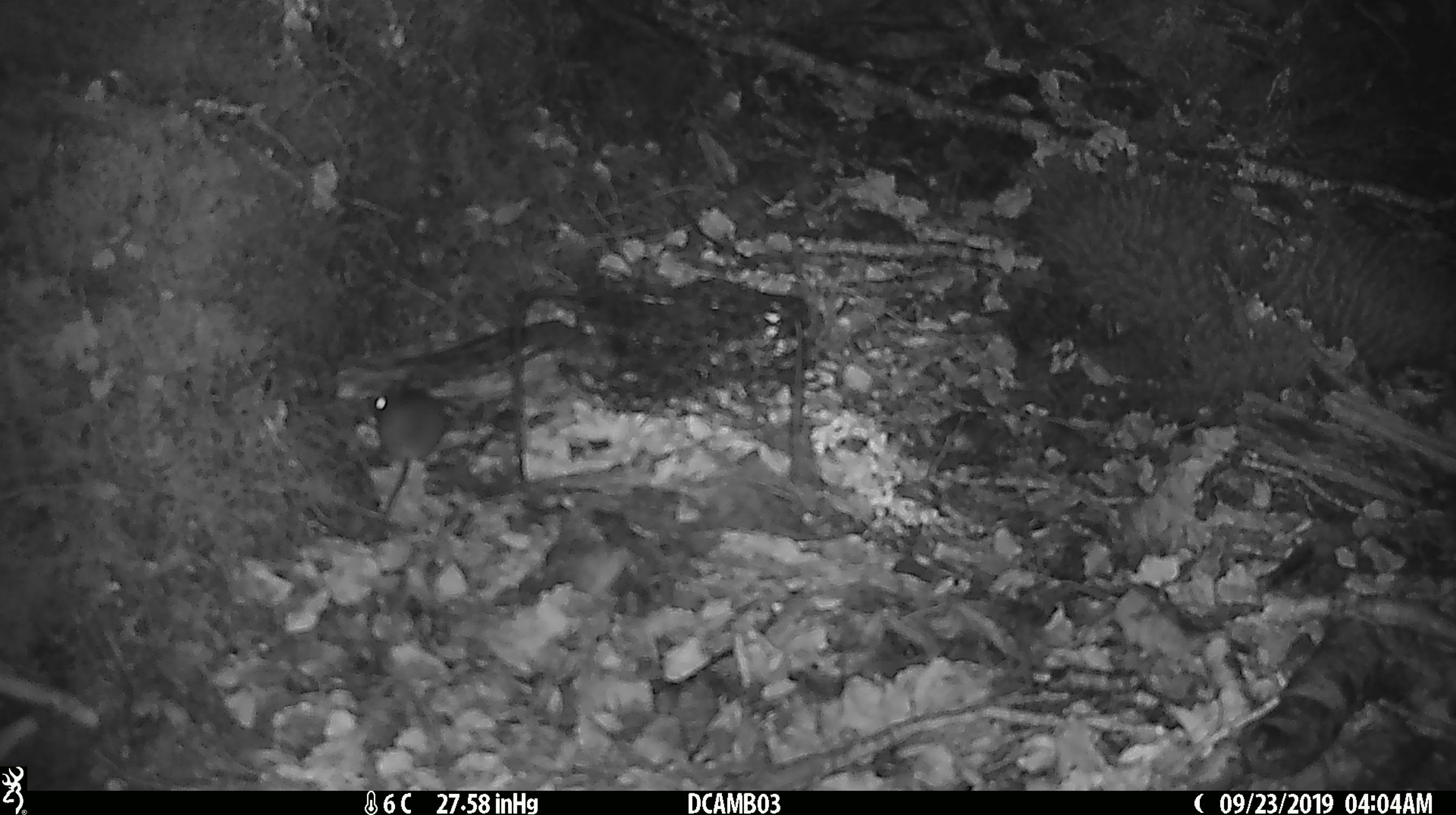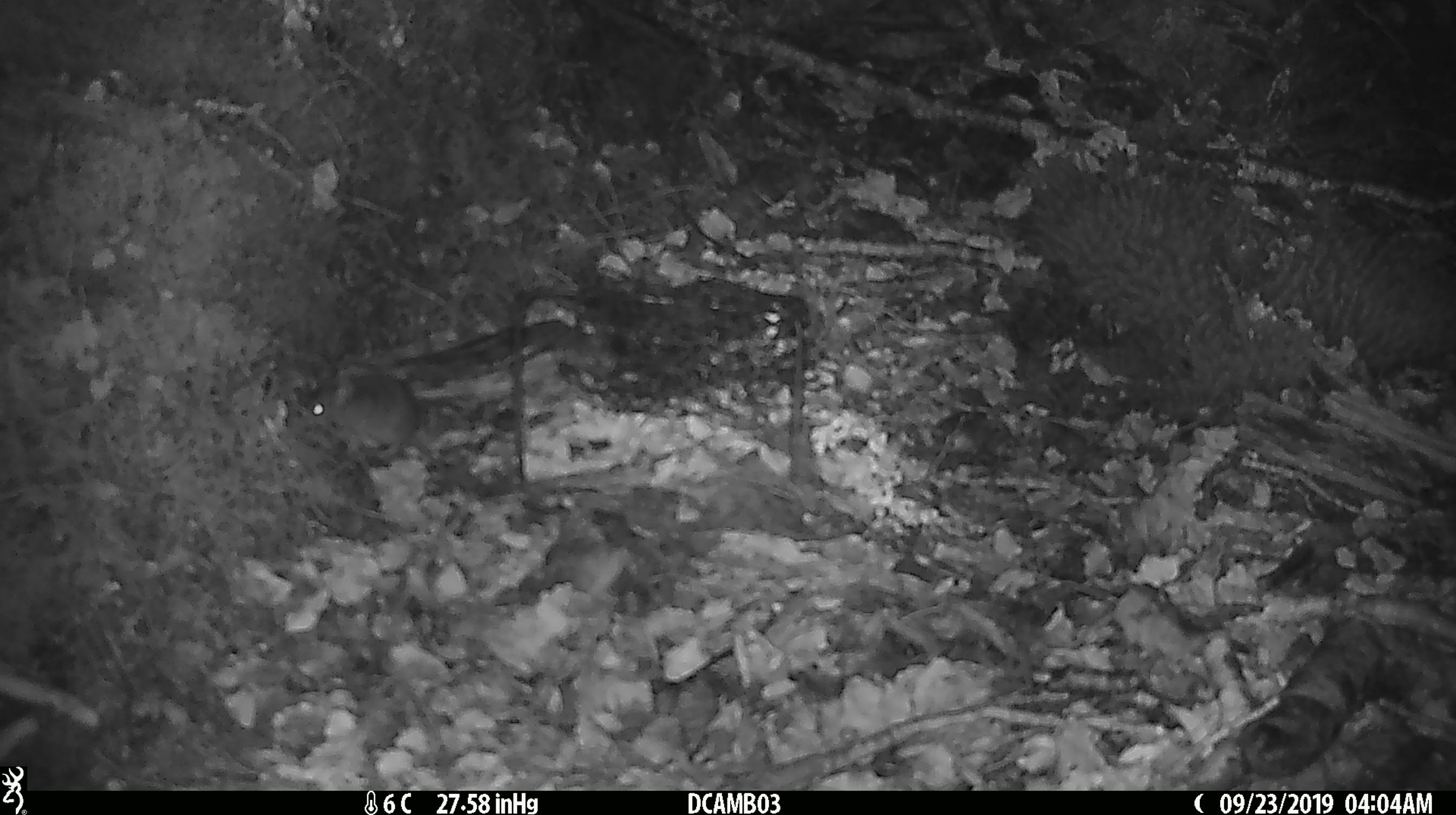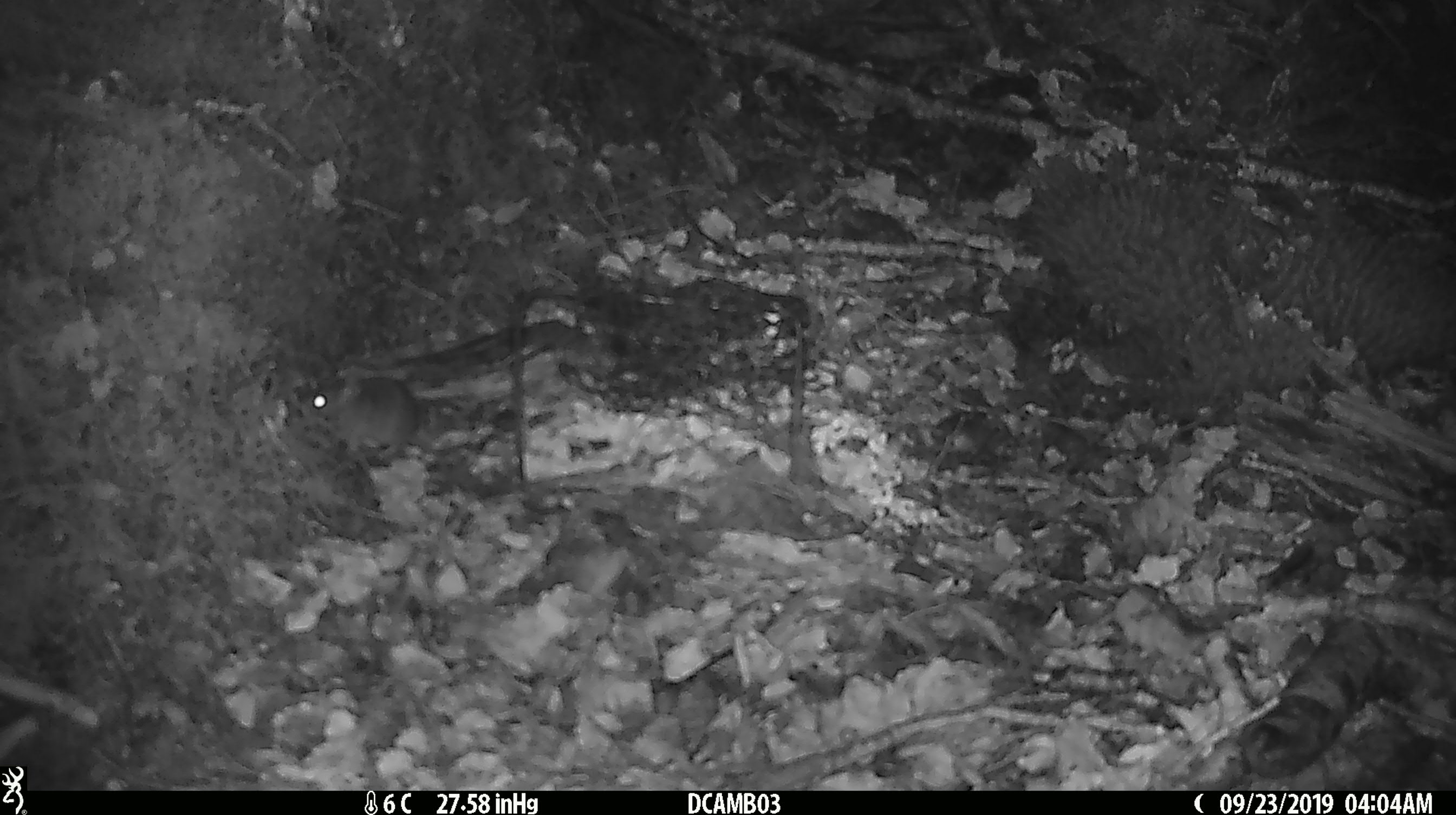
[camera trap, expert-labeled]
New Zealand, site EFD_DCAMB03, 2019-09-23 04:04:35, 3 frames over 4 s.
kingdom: Animalia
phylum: Chordata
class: Mammalia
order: Rodentia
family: Muridae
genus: Mus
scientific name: Mus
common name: mouse